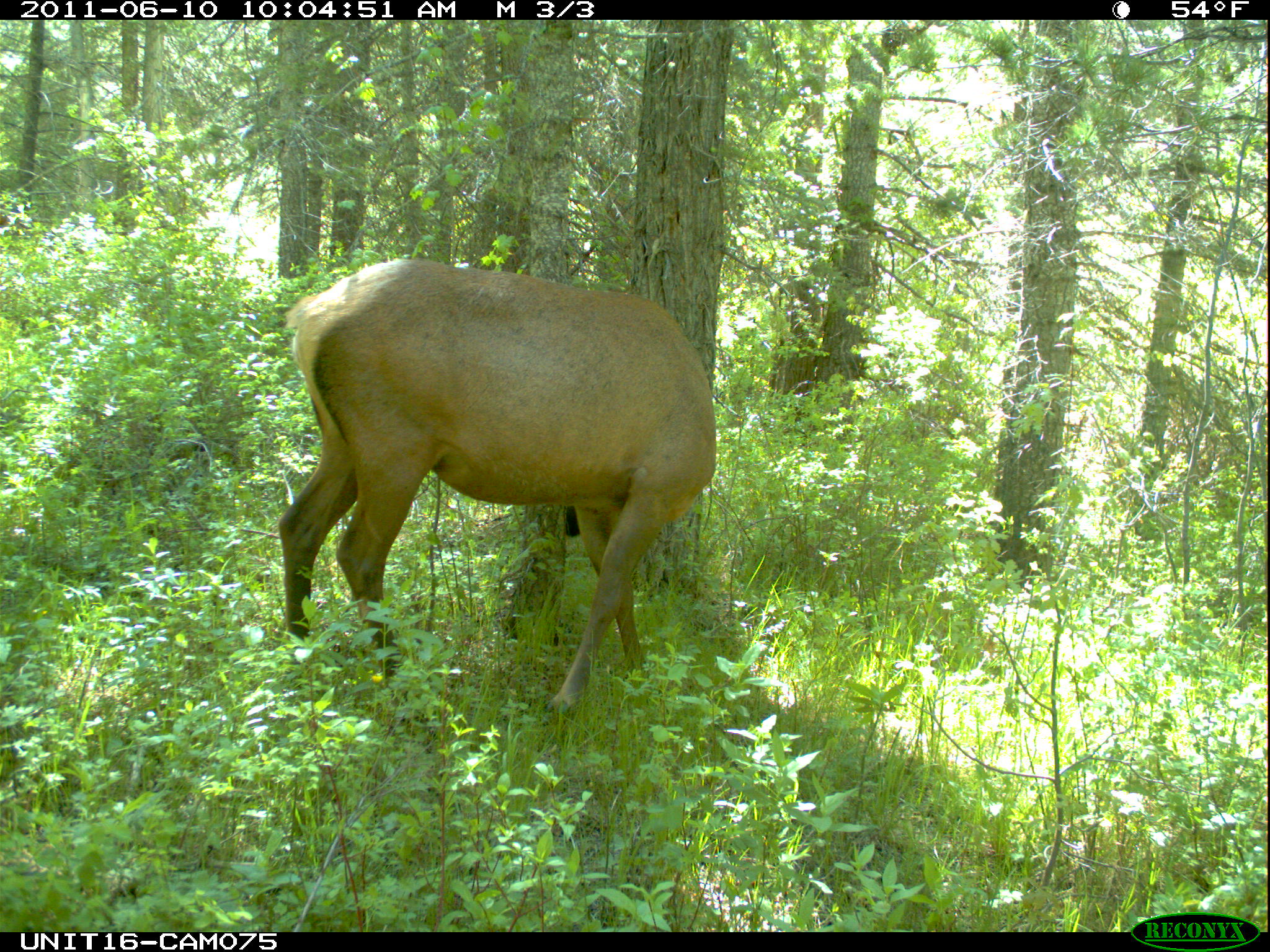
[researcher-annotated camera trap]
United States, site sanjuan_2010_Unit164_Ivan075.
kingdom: Animalia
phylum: Chordata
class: Mammalia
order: Artiodactyla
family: Cervidae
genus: Cervus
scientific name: Cervus elaphus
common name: red deer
Cervus elaphus (red deer).